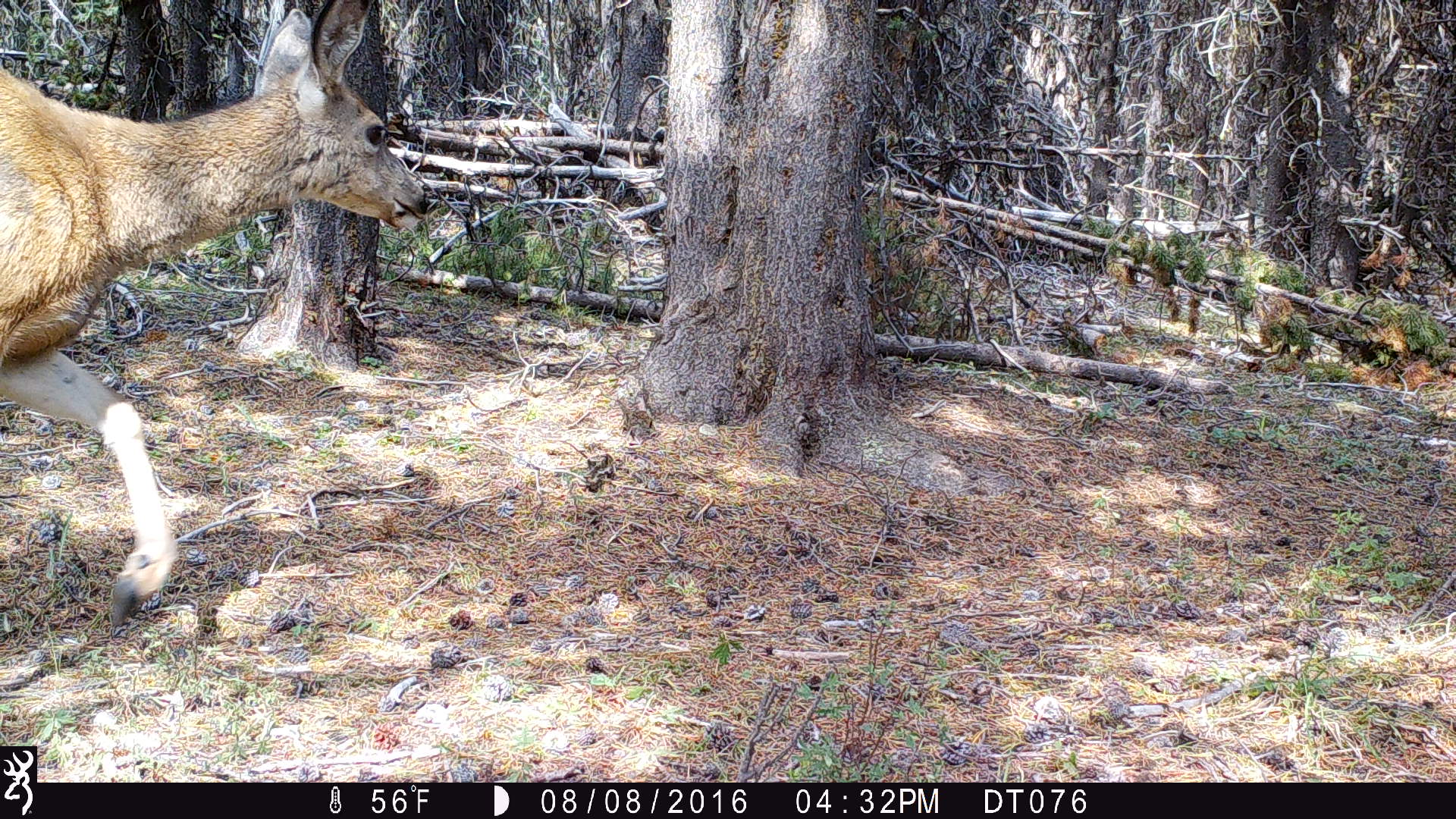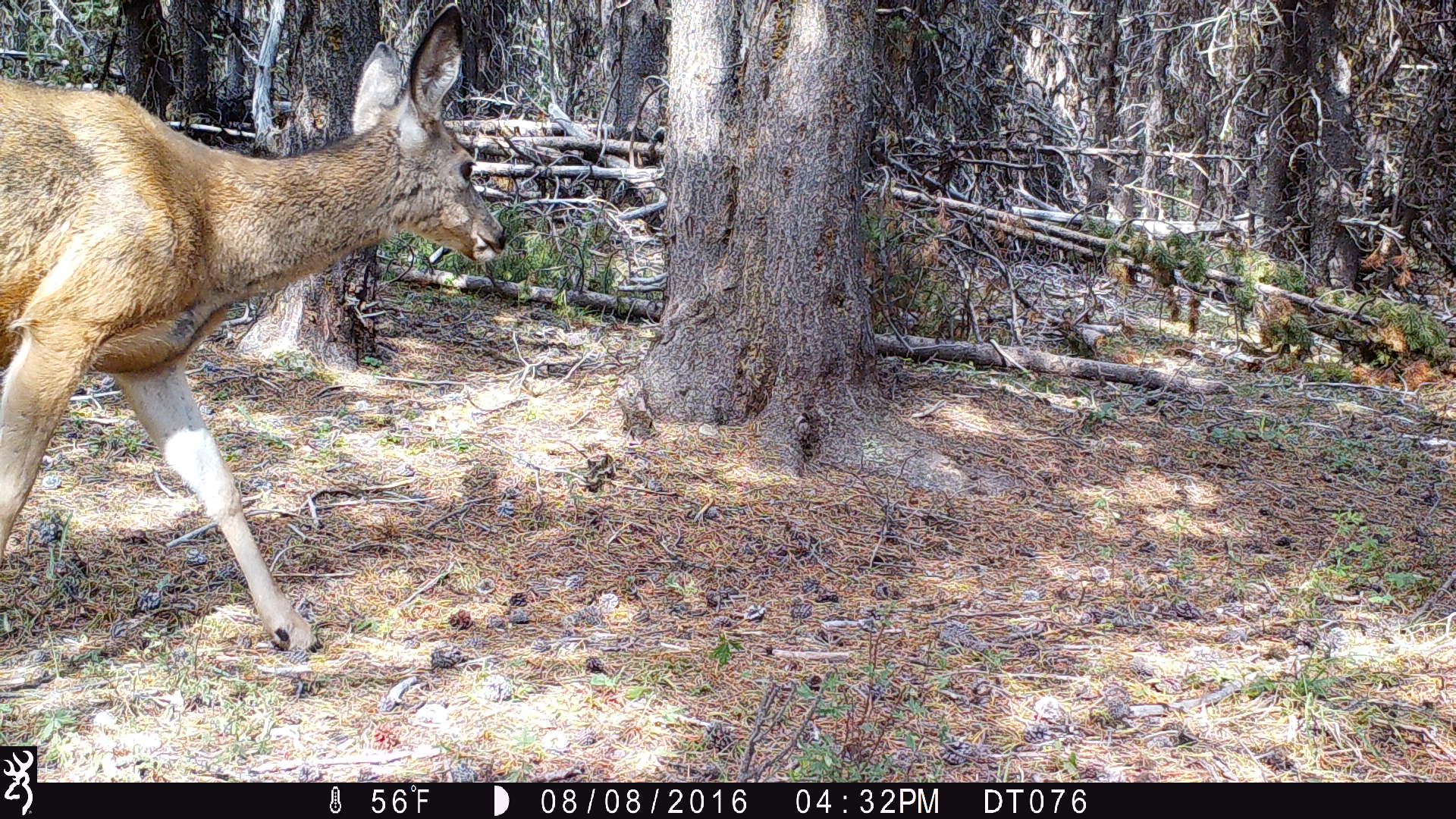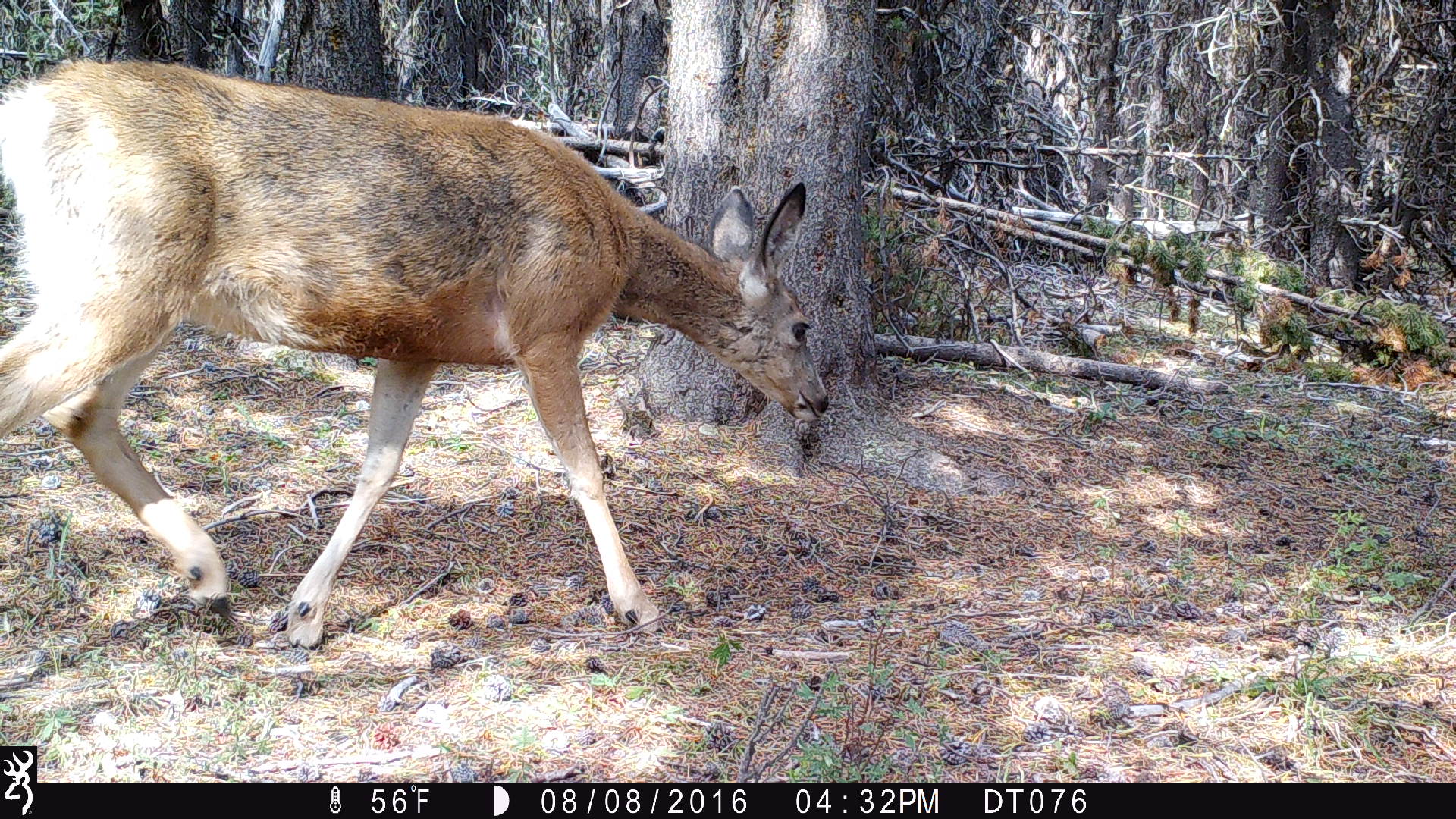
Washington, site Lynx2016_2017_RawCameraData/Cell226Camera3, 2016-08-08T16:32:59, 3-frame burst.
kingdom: Animalia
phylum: Chordata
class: Mammalia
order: Artiodactyla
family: Cervidae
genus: Odocoileus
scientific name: Odocoileus hemionus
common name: mule deer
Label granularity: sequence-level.